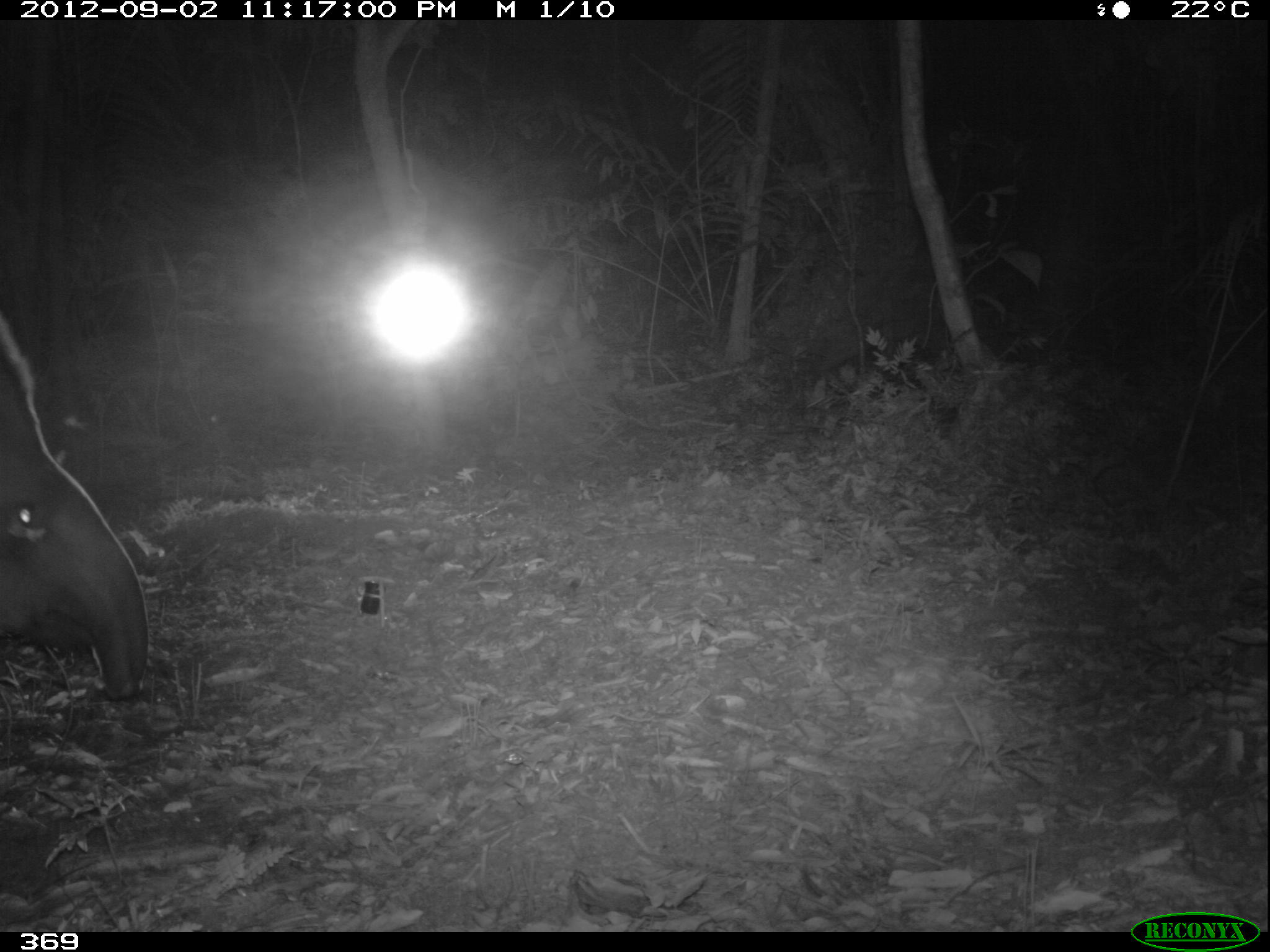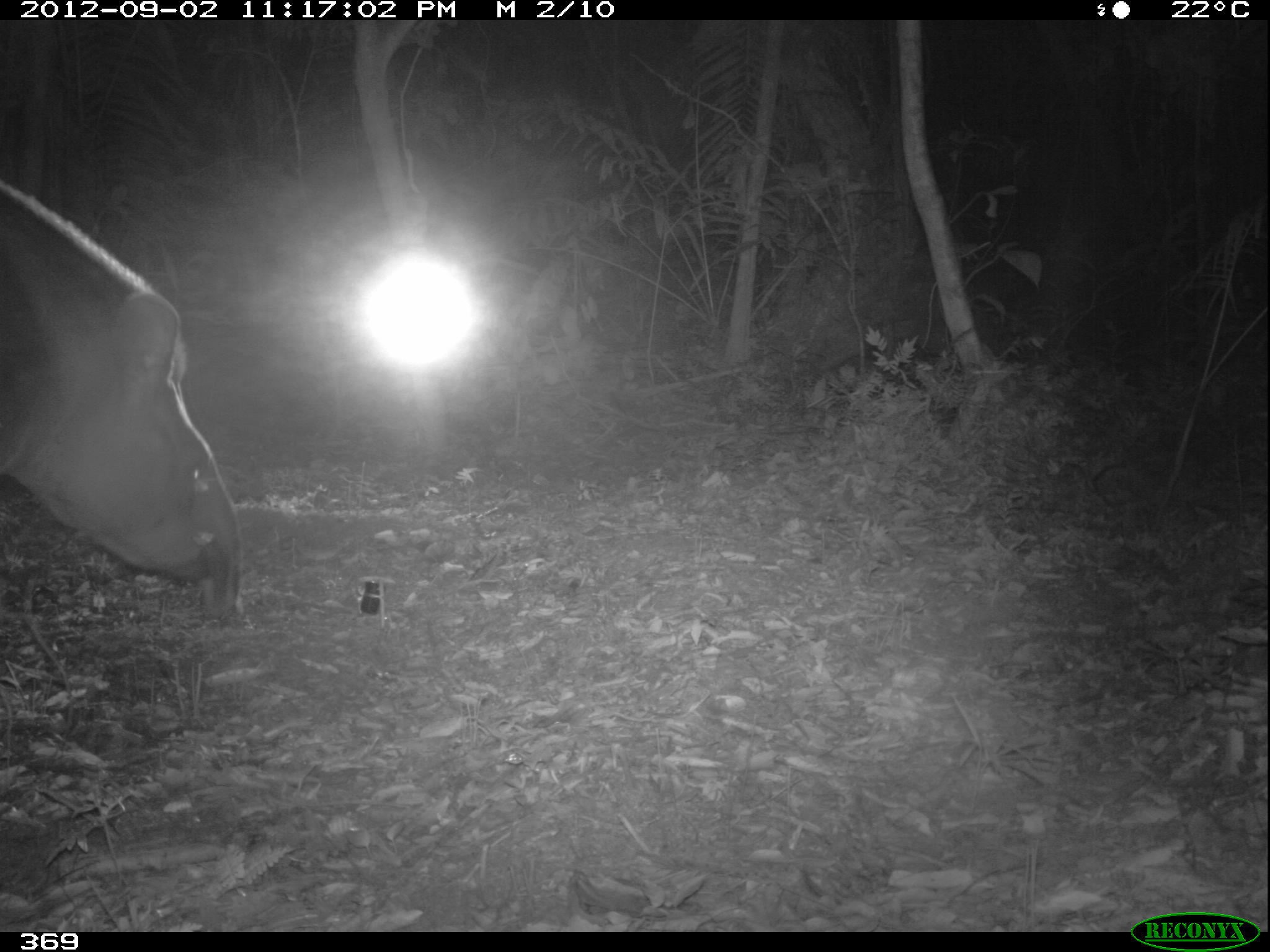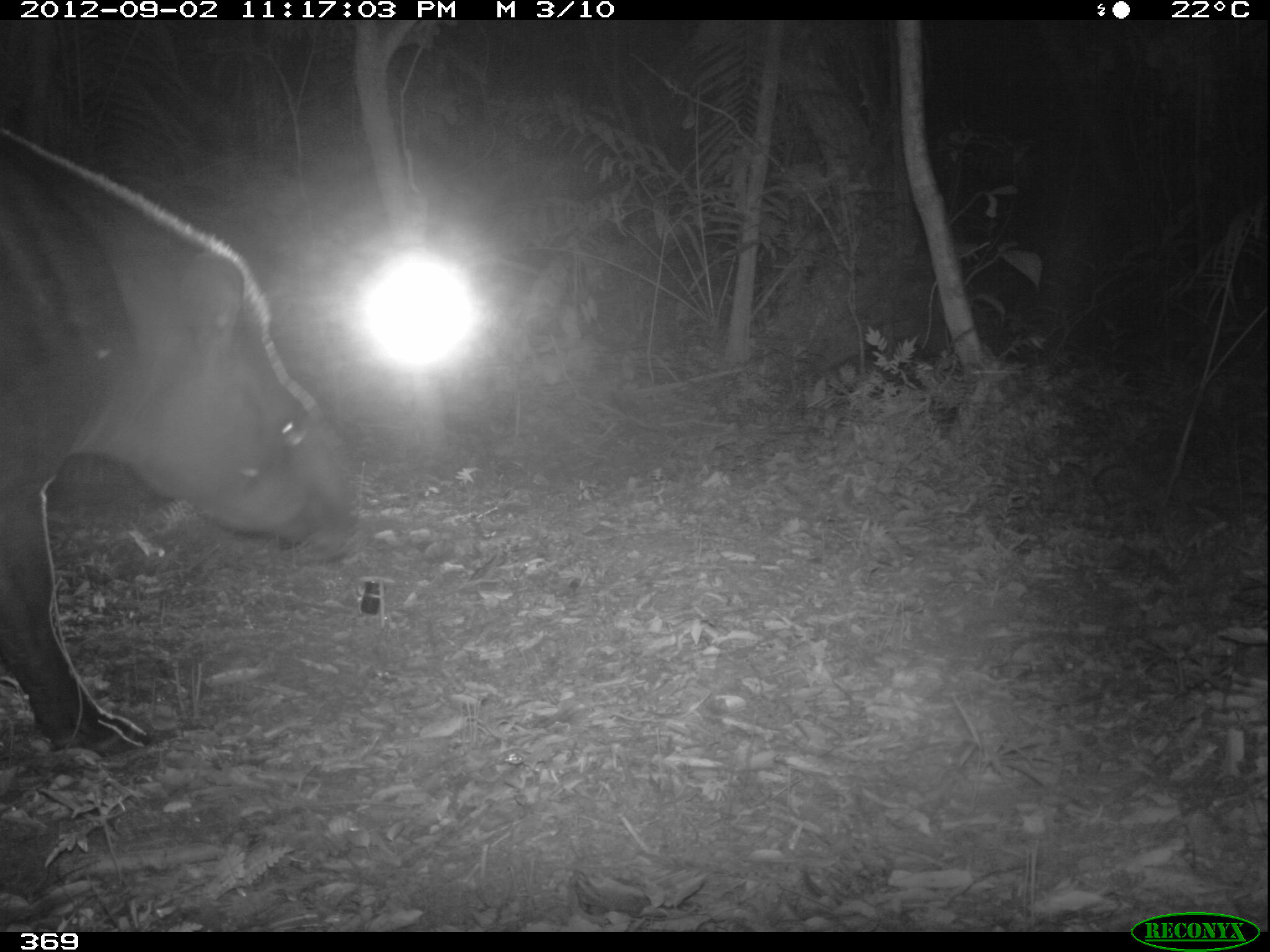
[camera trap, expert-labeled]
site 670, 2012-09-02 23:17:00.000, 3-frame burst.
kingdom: Animalia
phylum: Chordata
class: Mammalia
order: Perissodactyla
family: Tapiridae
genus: Tapirus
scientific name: Tapirus terrestris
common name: south american tapir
Tapirus terrestris (south american tapir).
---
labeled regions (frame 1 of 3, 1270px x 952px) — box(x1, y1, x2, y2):
tapirus terrestris: box(0, 311, 149, 702)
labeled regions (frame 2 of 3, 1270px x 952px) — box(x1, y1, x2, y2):
tapirus terrestris: box(0, 183, 245, 615)